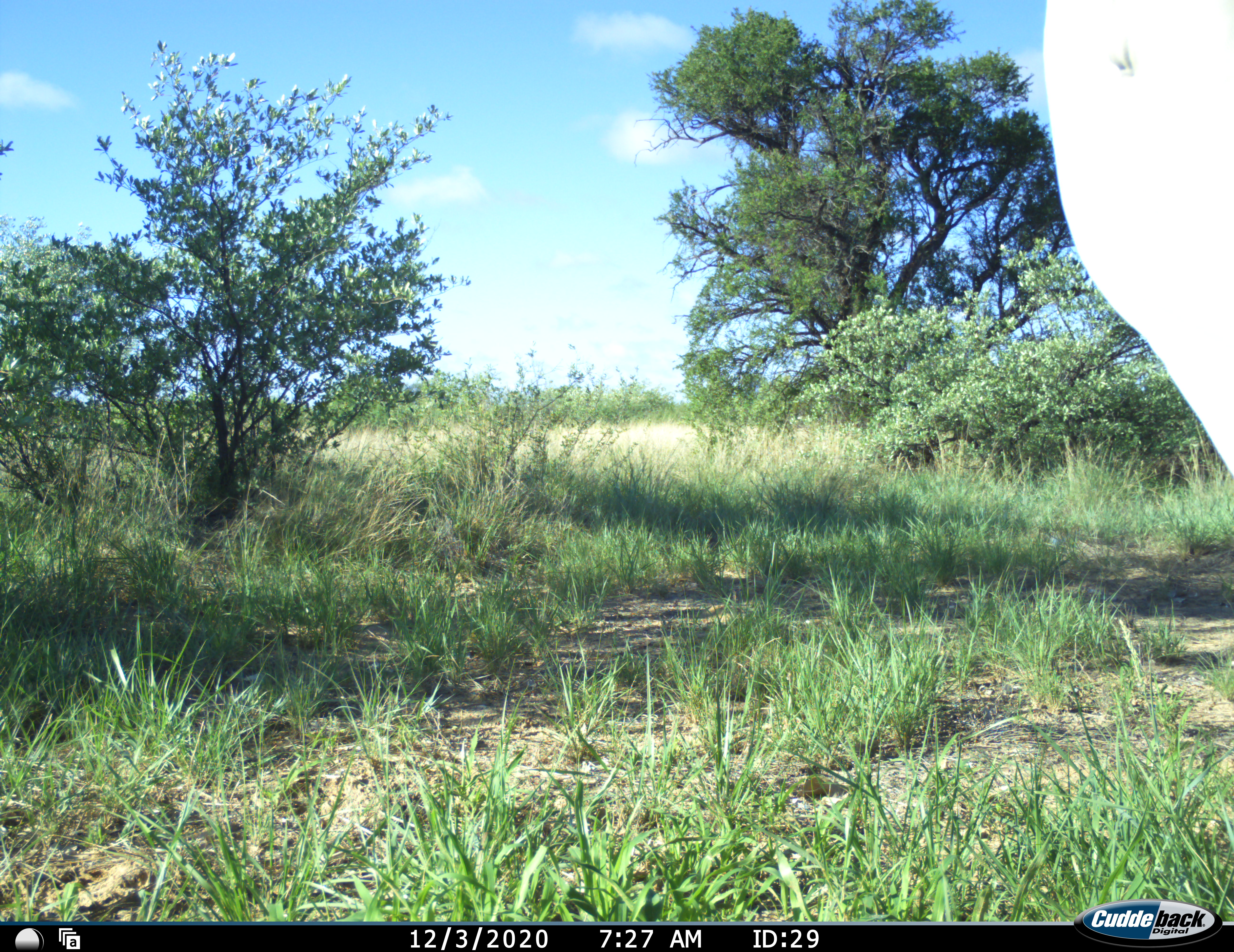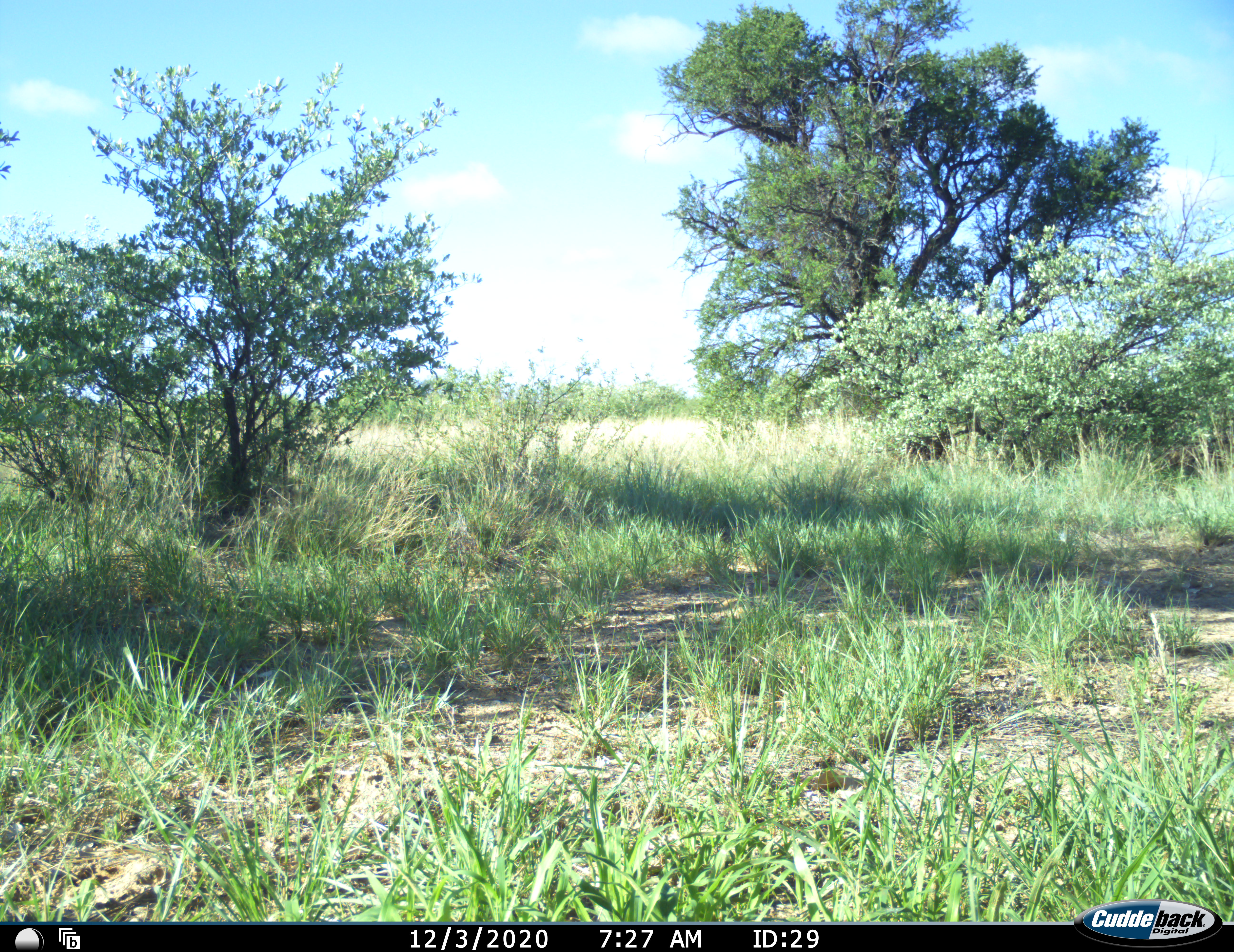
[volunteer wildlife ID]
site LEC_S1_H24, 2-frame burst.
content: unidentified animal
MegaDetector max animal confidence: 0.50